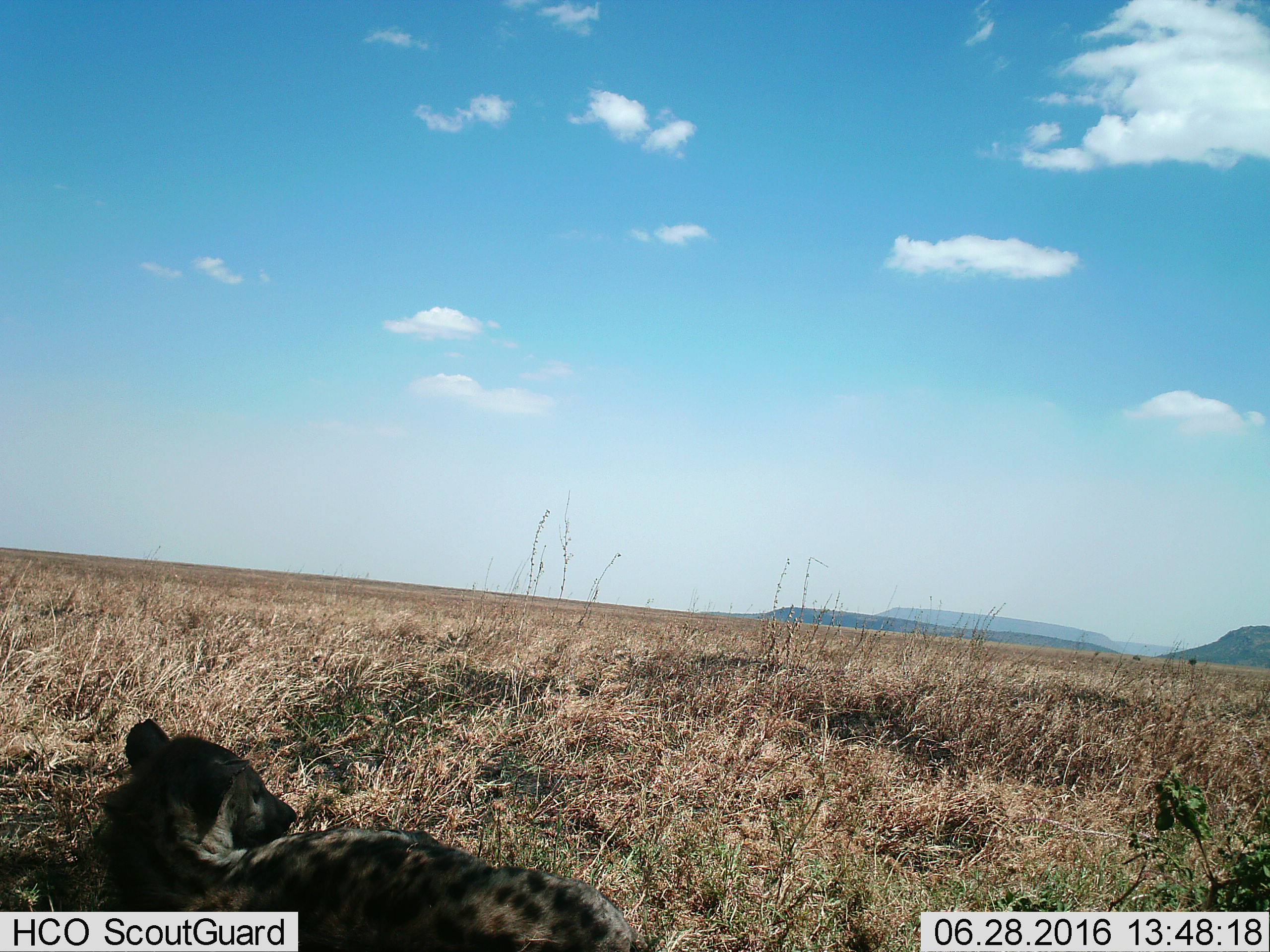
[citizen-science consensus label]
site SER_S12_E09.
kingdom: Animalia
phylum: Chordata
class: Mammalia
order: Carnivora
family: Hyaenidae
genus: Crocuta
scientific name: Crocuta crocuta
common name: spotted hyena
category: hyenaspotted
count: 1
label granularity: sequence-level